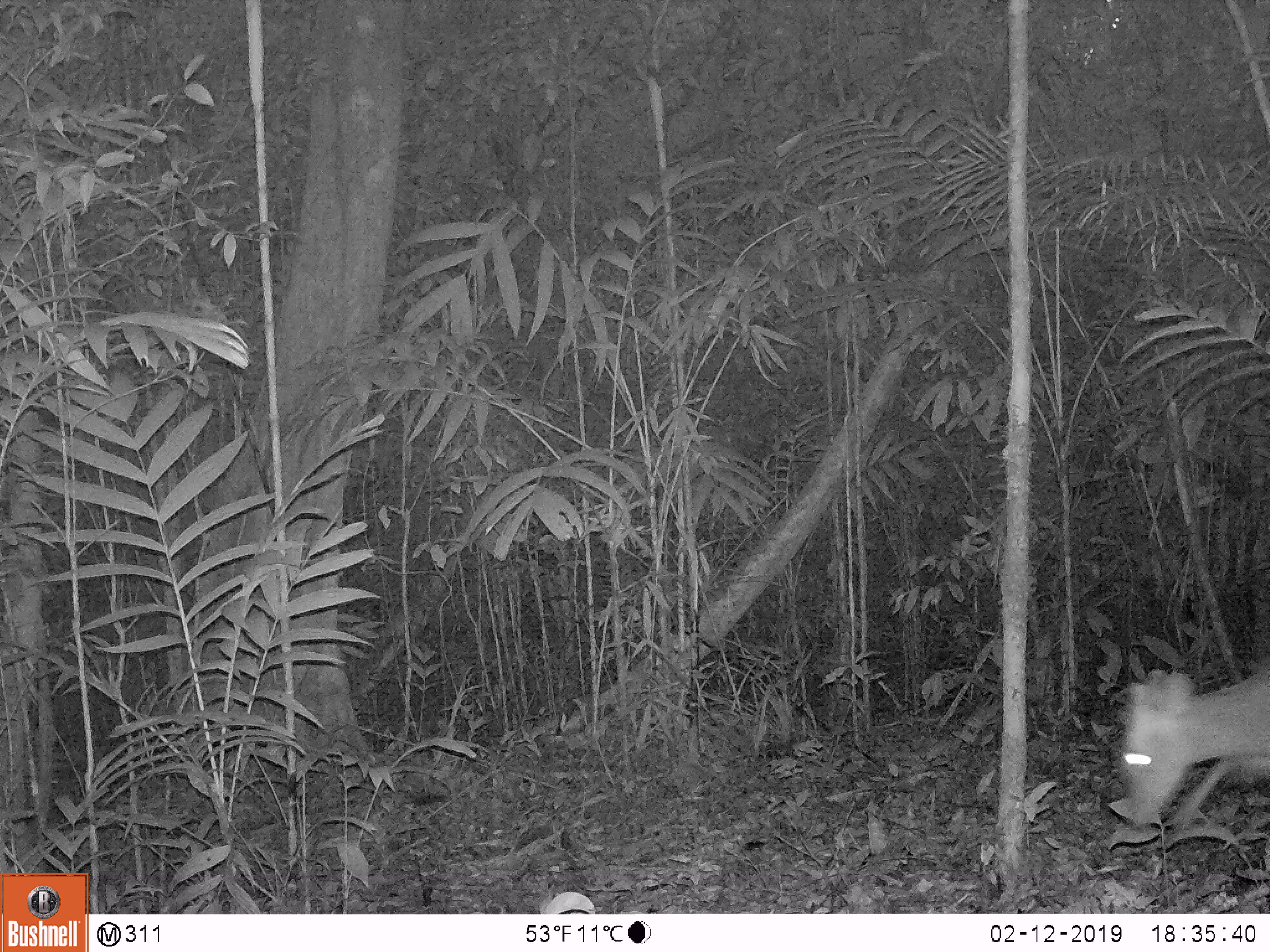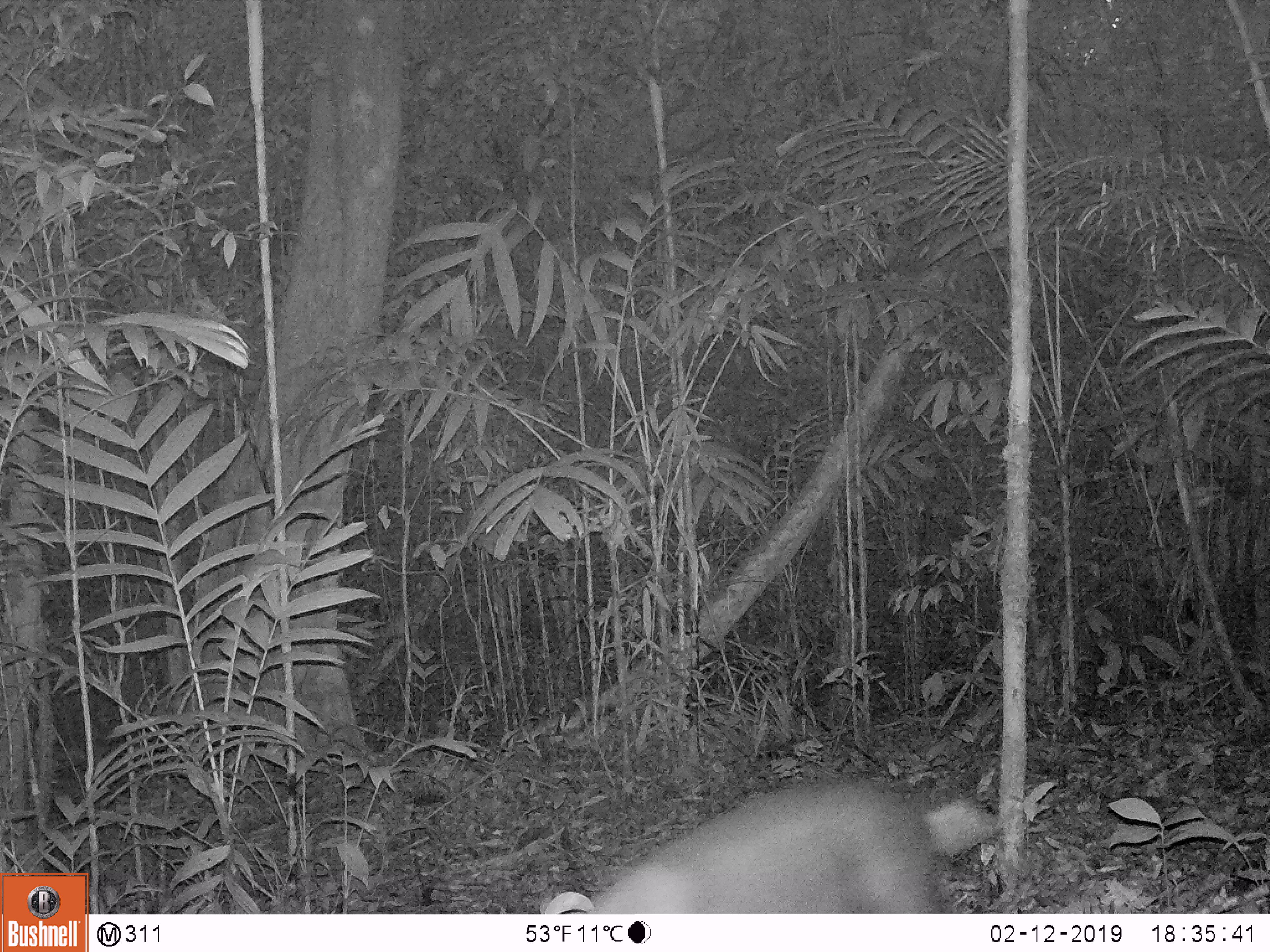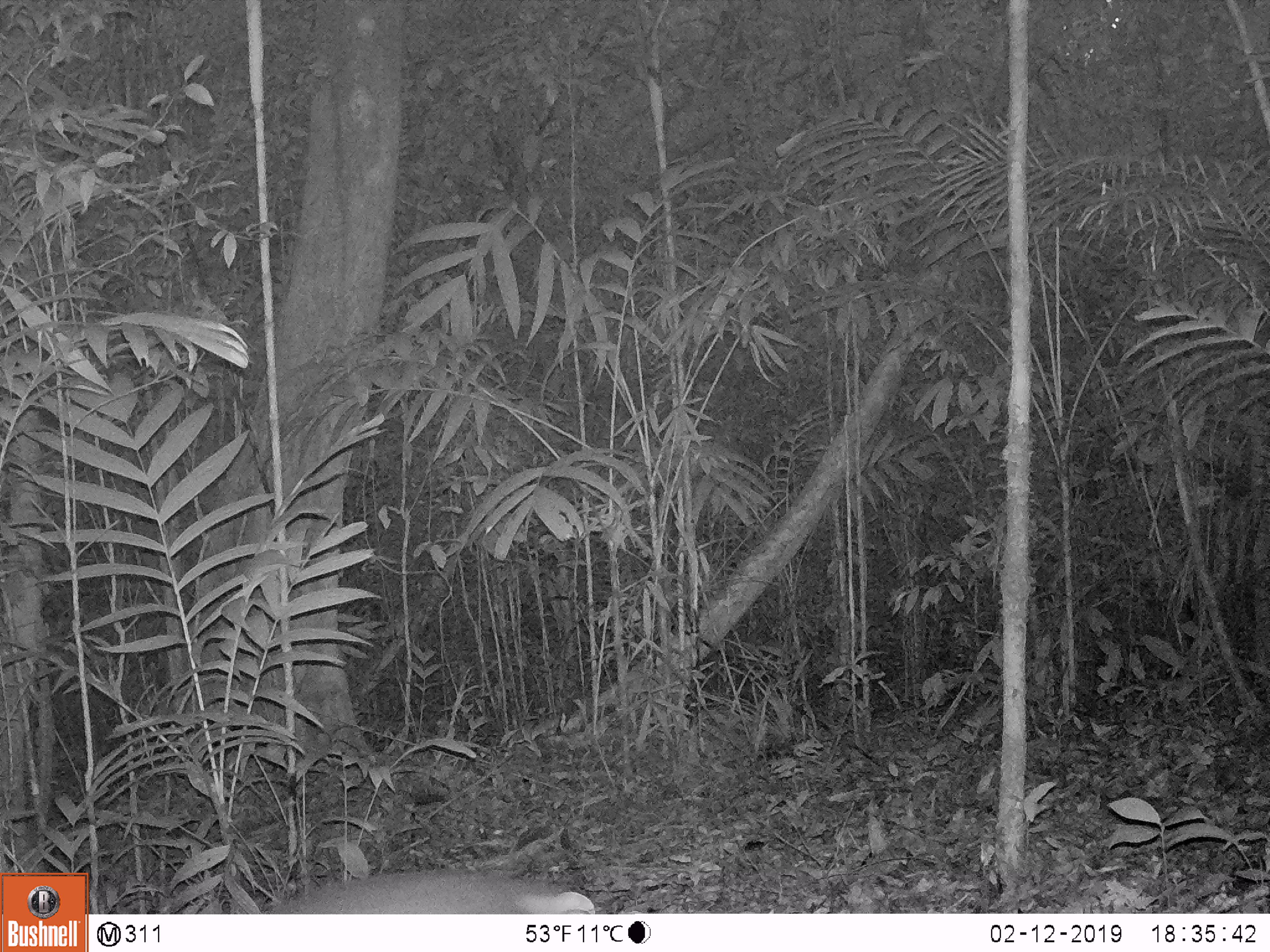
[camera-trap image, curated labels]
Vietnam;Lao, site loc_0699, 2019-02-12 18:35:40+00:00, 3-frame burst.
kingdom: Animalia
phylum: Chordata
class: Mammalia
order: Artiodactyla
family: Cervidae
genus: Muntiacus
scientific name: Muntiacus rooseveltorum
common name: roosevelt's muntjac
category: roosevelts muntjac group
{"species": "roosevelts muntjac group (roosevelt's muntjac) (Muntiacus rooseveltorum)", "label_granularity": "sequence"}